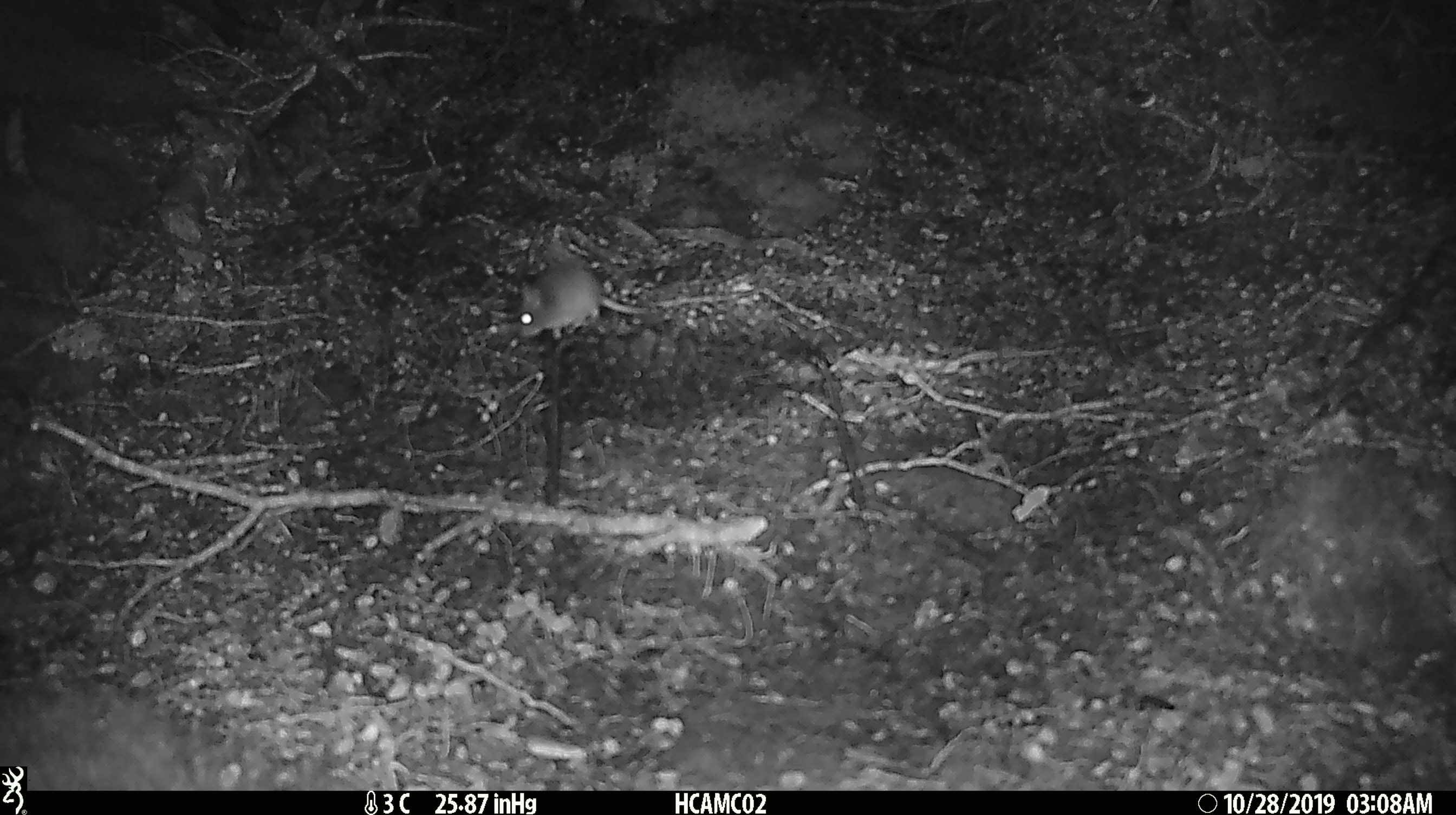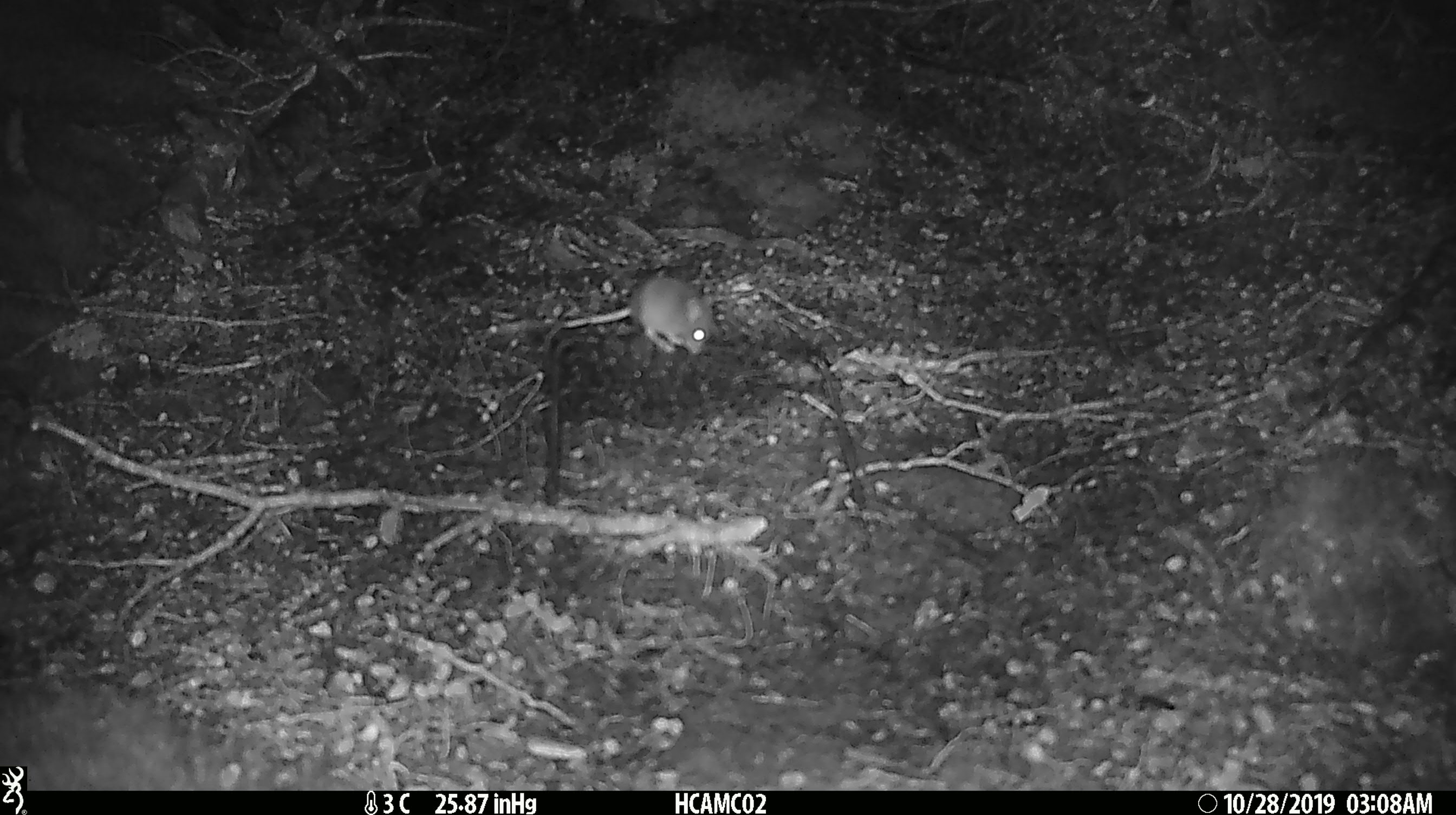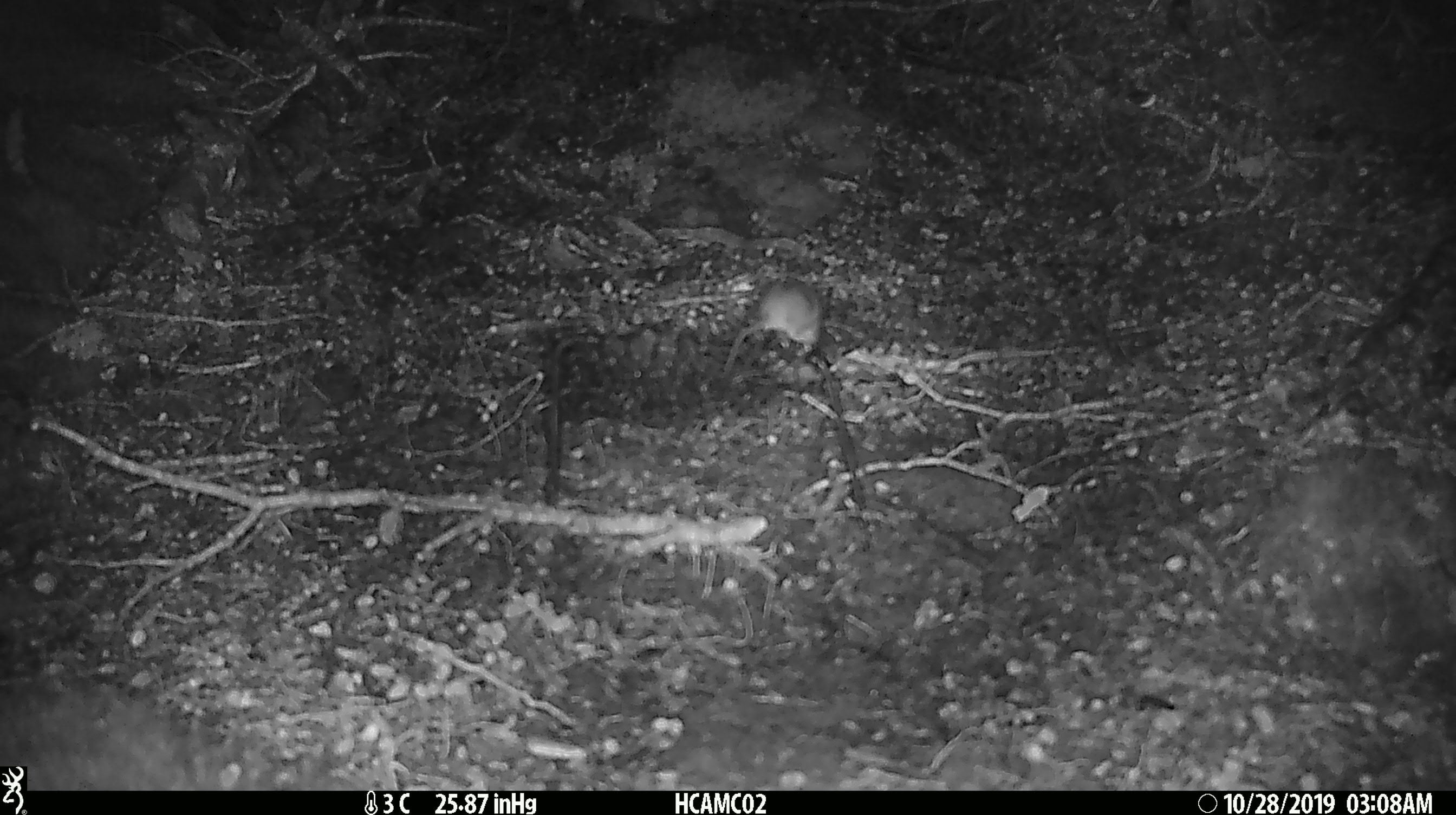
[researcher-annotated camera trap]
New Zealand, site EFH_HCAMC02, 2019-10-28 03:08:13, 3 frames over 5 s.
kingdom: Animalia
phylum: Chordata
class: Mammalia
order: Rodentia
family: Muridae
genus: Mus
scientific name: Mus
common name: mouse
Mouse (Mus).